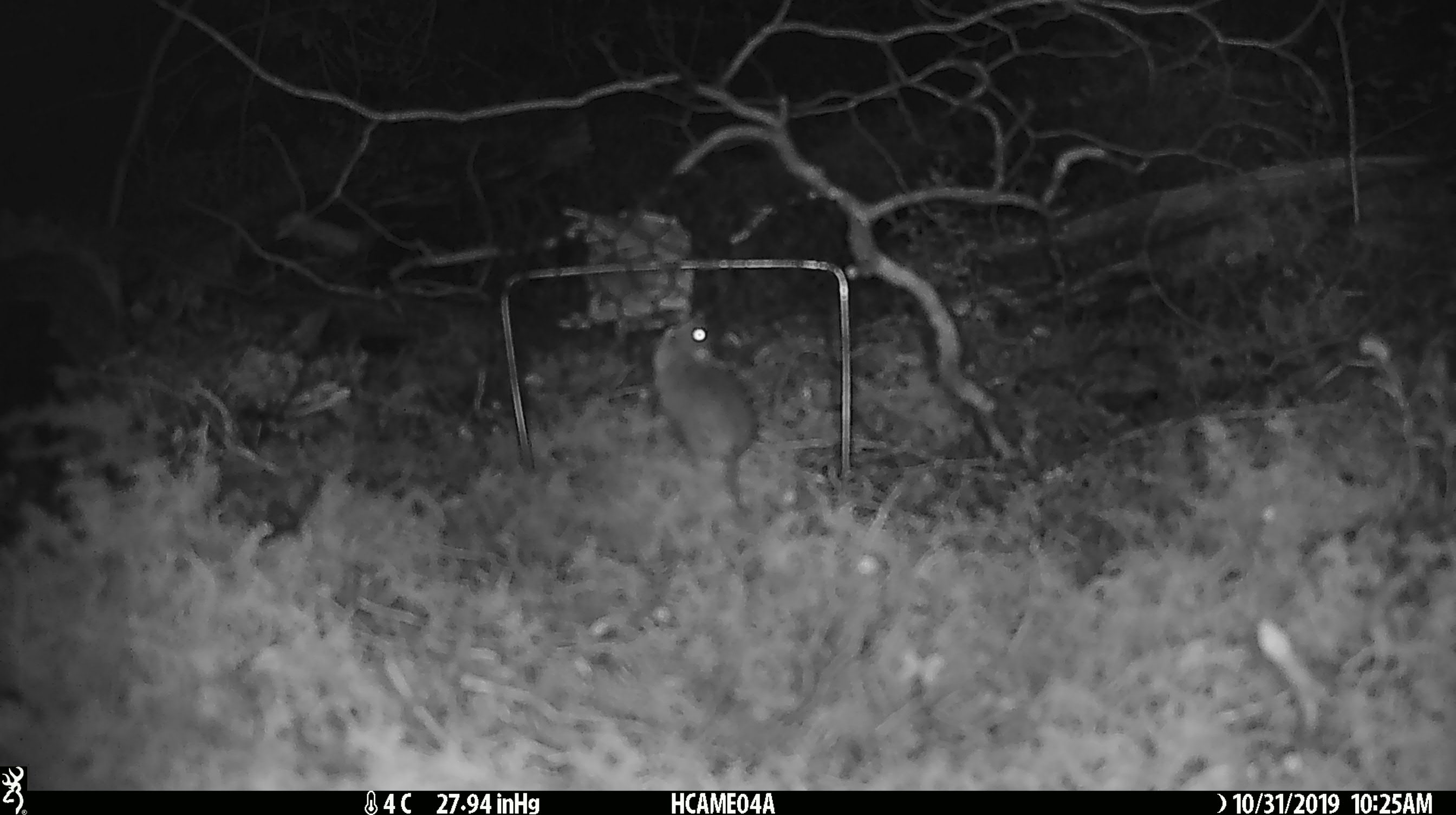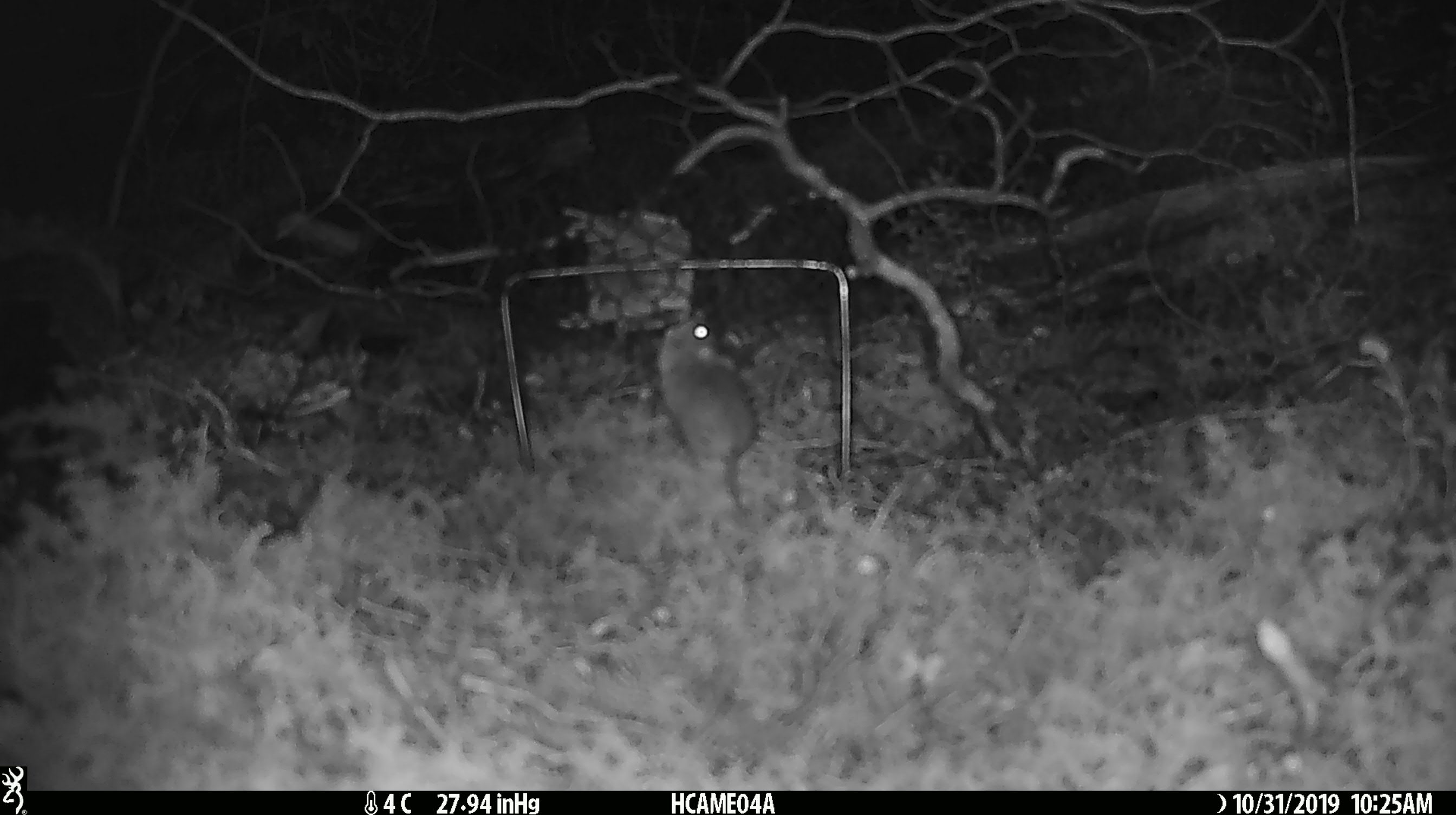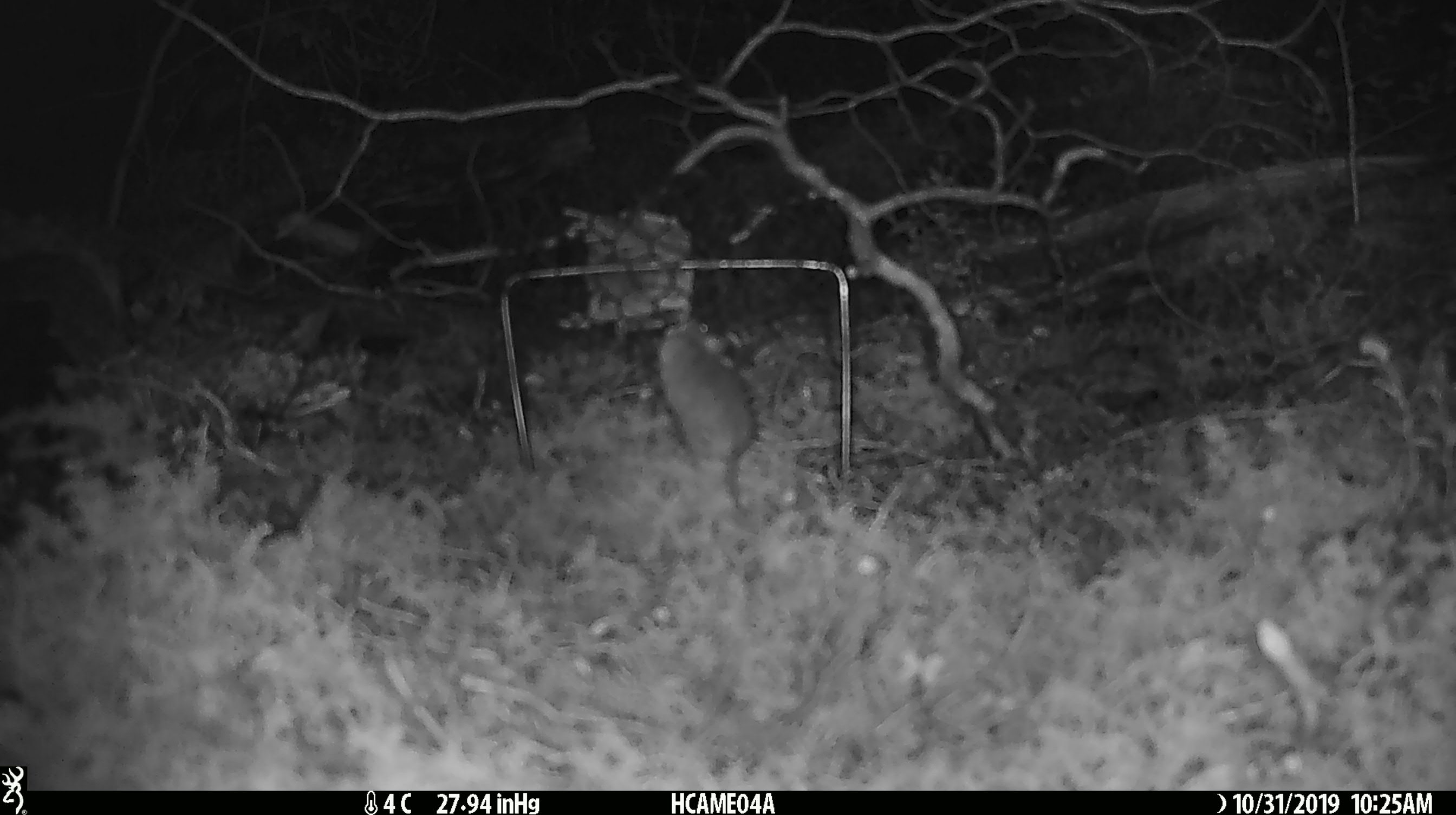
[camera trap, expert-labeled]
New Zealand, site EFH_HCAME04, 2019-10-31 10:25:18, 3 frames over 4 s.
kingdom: Animalia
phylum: Chordata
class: Mammalia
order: Rodentia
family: Muridae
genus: Mus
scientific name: Mus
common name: mouse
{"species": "mouse (Mus)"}